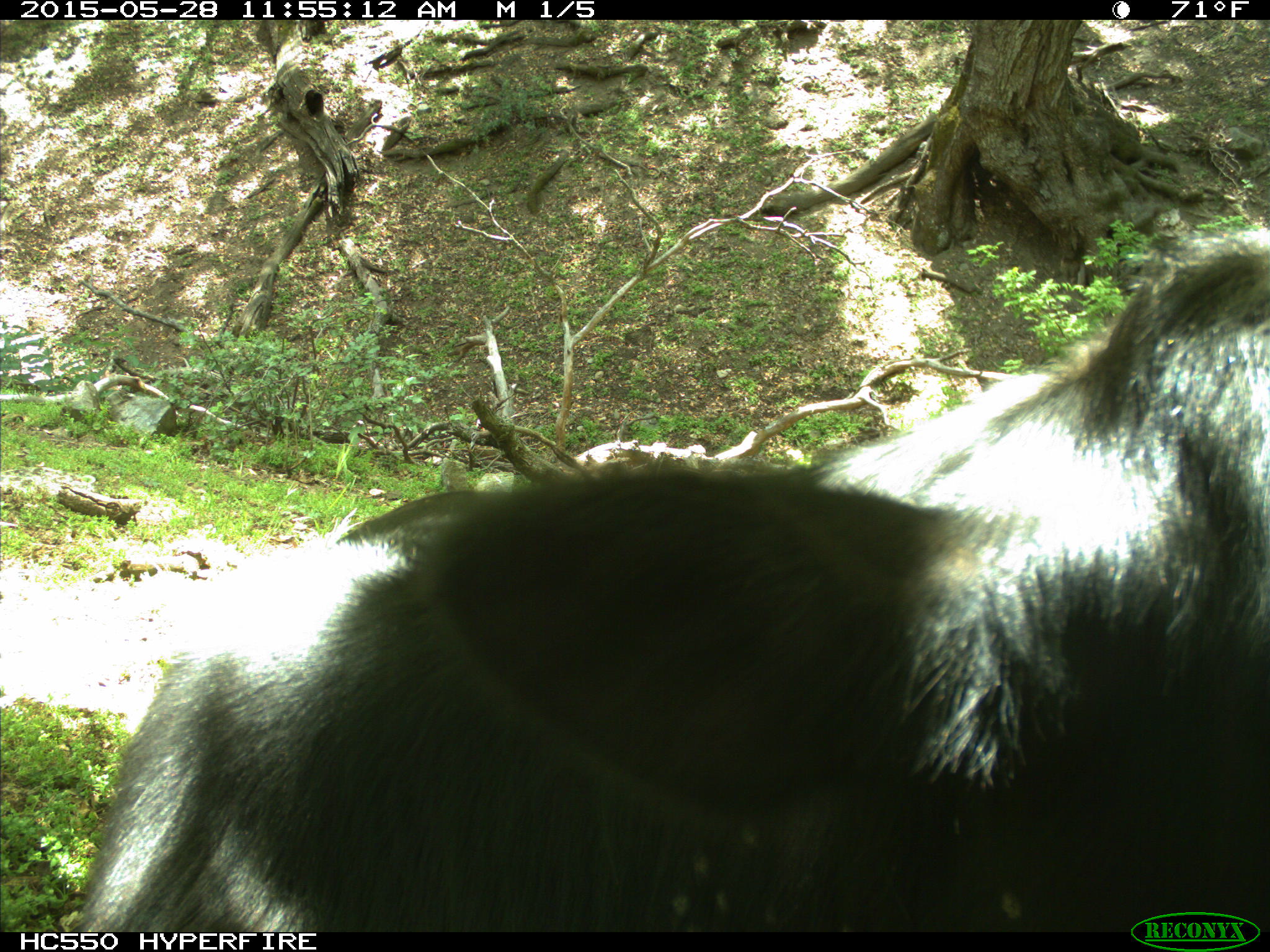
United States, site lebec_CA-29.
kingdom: Animalia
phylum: Chordata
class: Mammalia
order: Artiodactyla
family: Bovidae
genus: Bos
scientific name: Bos taurus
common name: domestic cow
Bos taurus (domestic cow).